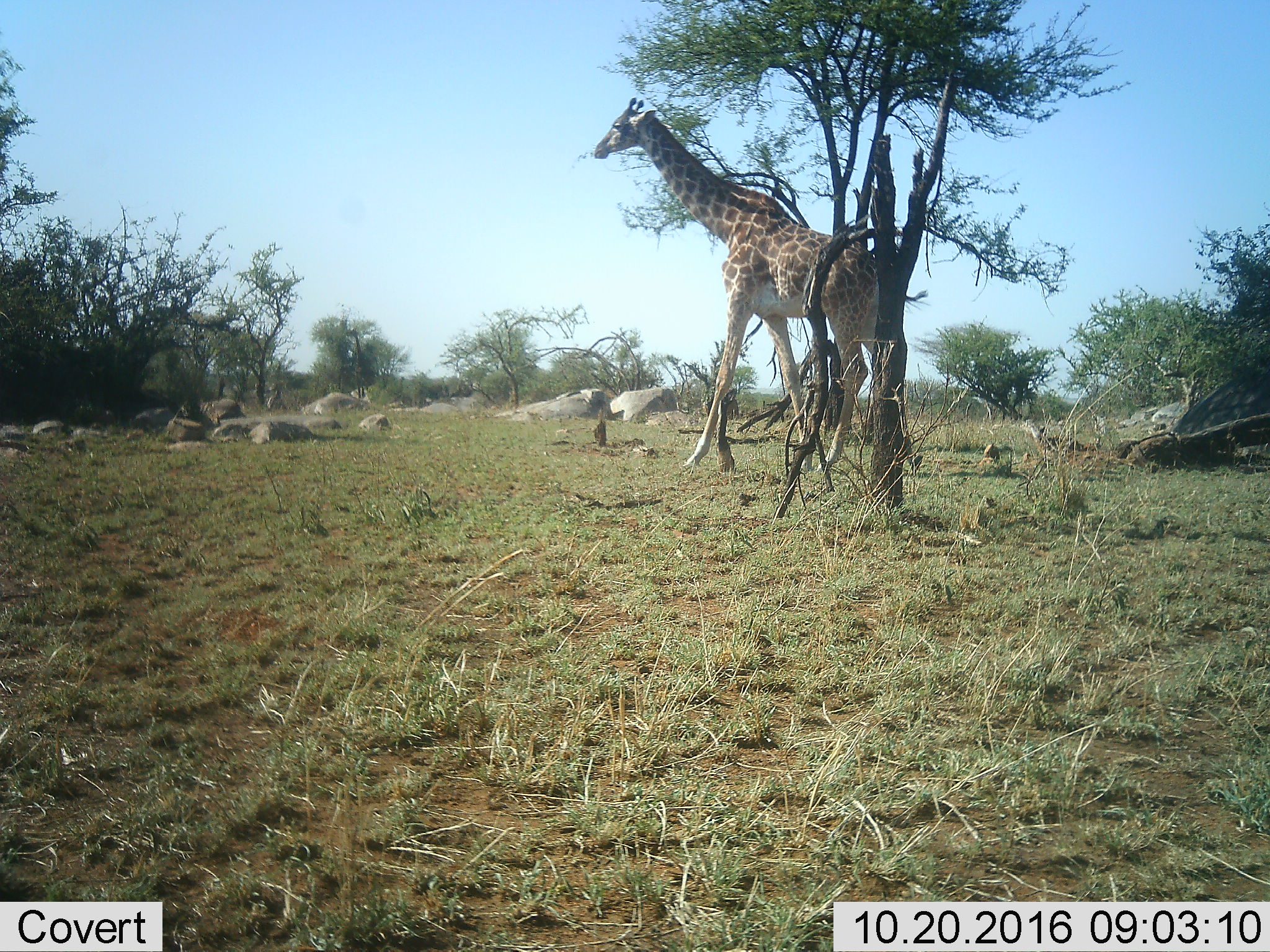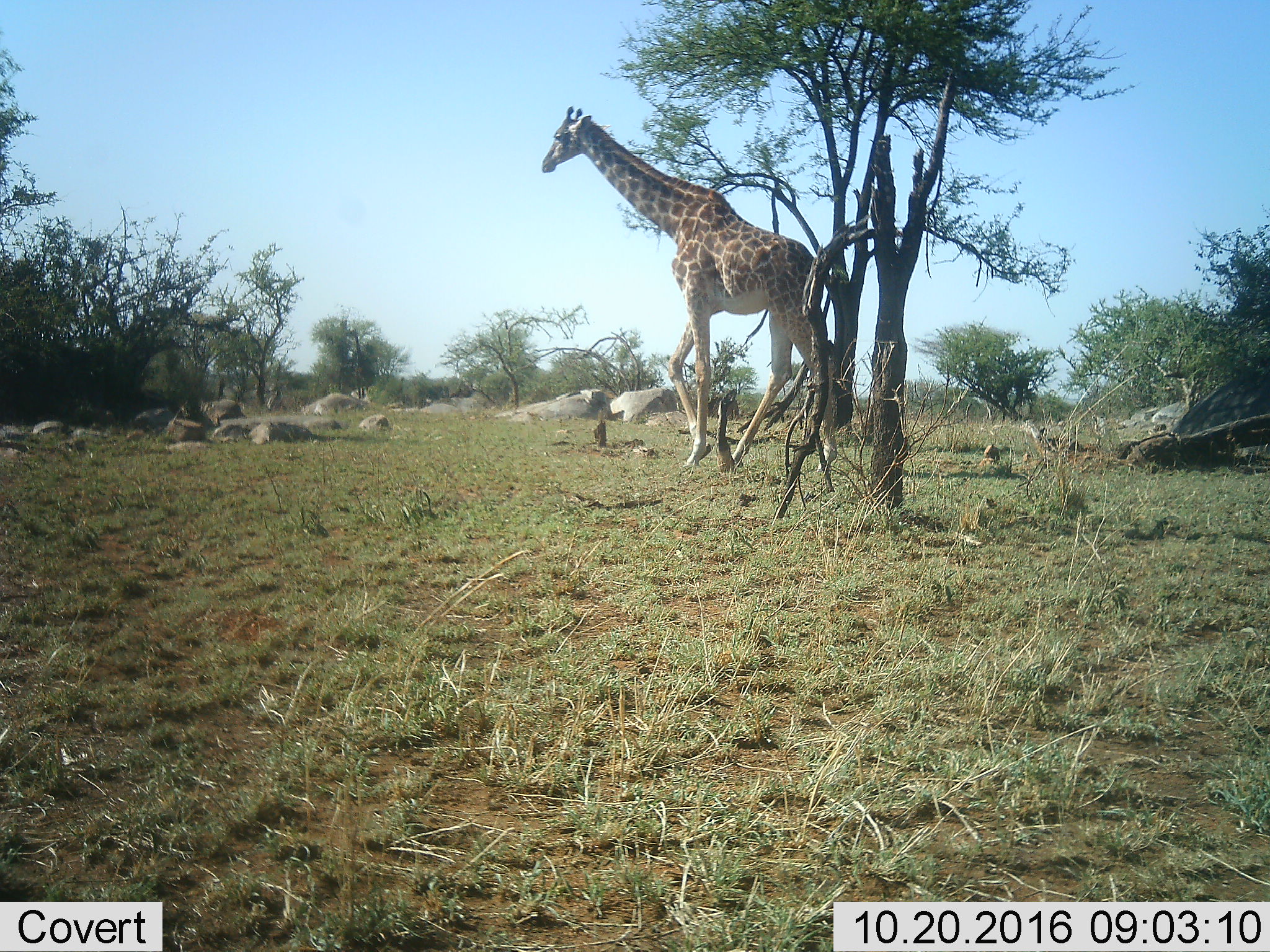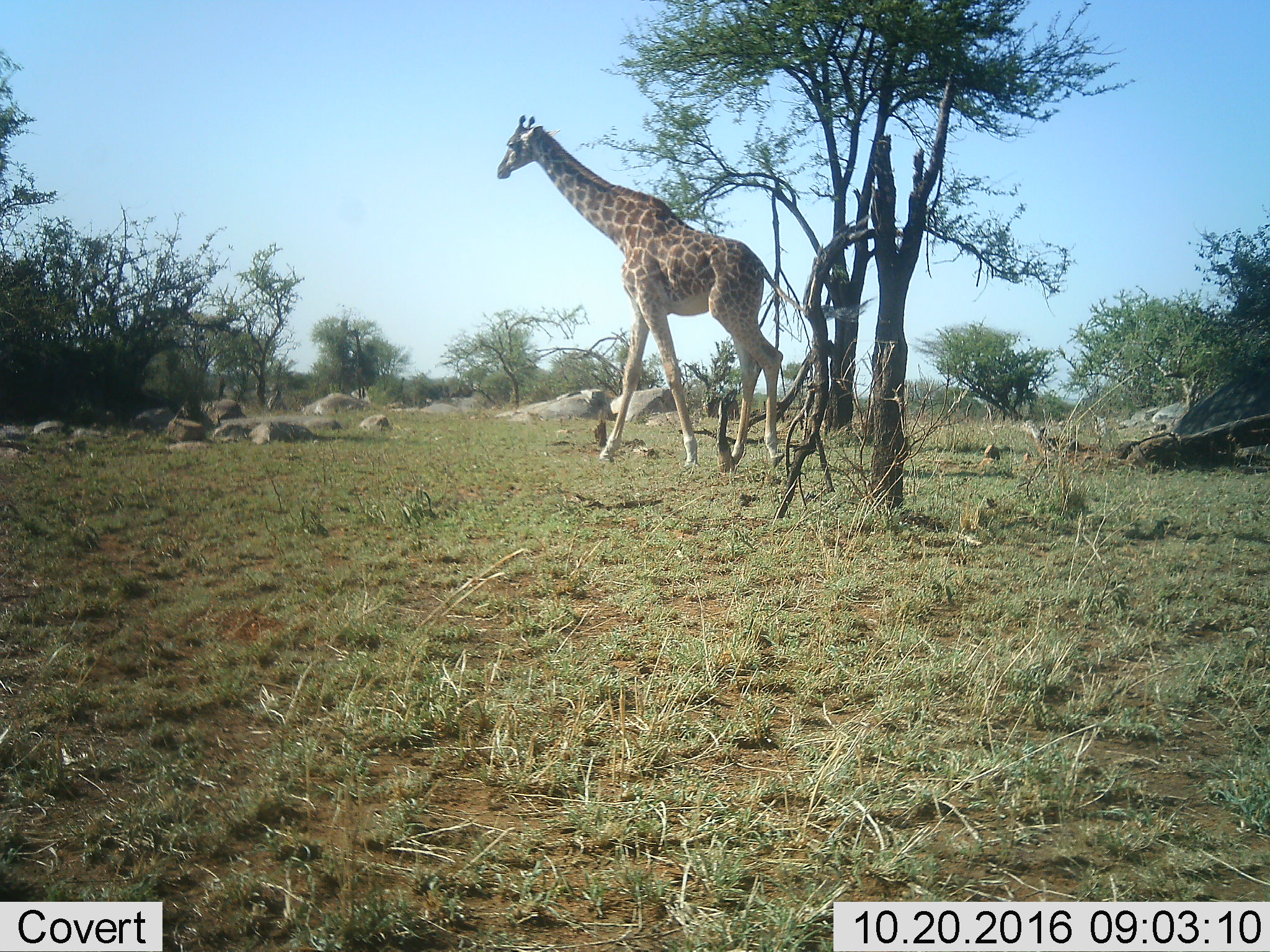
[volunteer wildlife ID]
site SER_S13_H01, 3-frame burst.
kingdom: Animalia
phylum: Chordata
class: Mammalia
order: Artiodactyla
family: Giraffidae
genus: Giraffa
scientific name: Giraffa camelopardalis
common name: giraffe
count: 1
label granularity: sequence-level